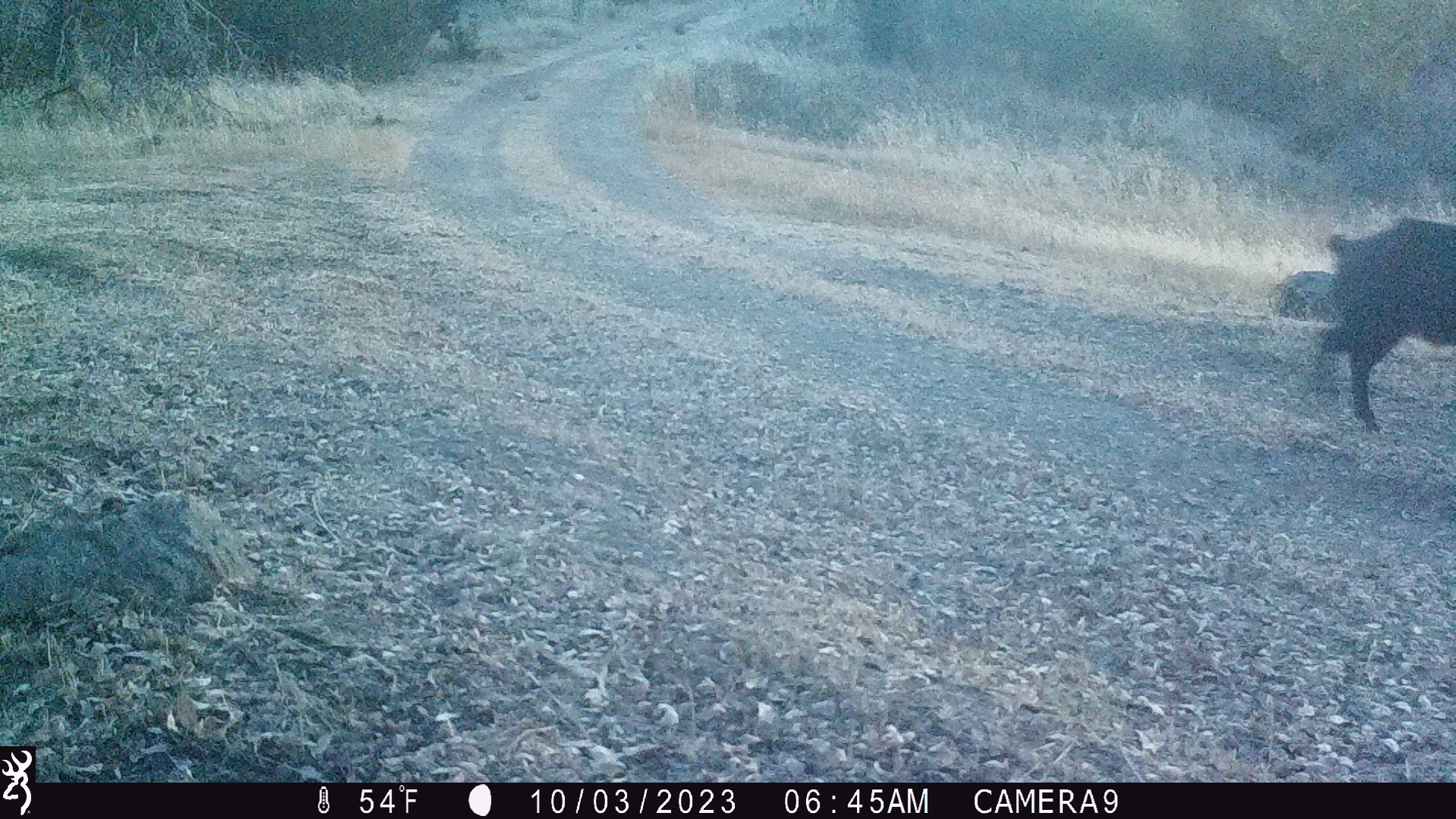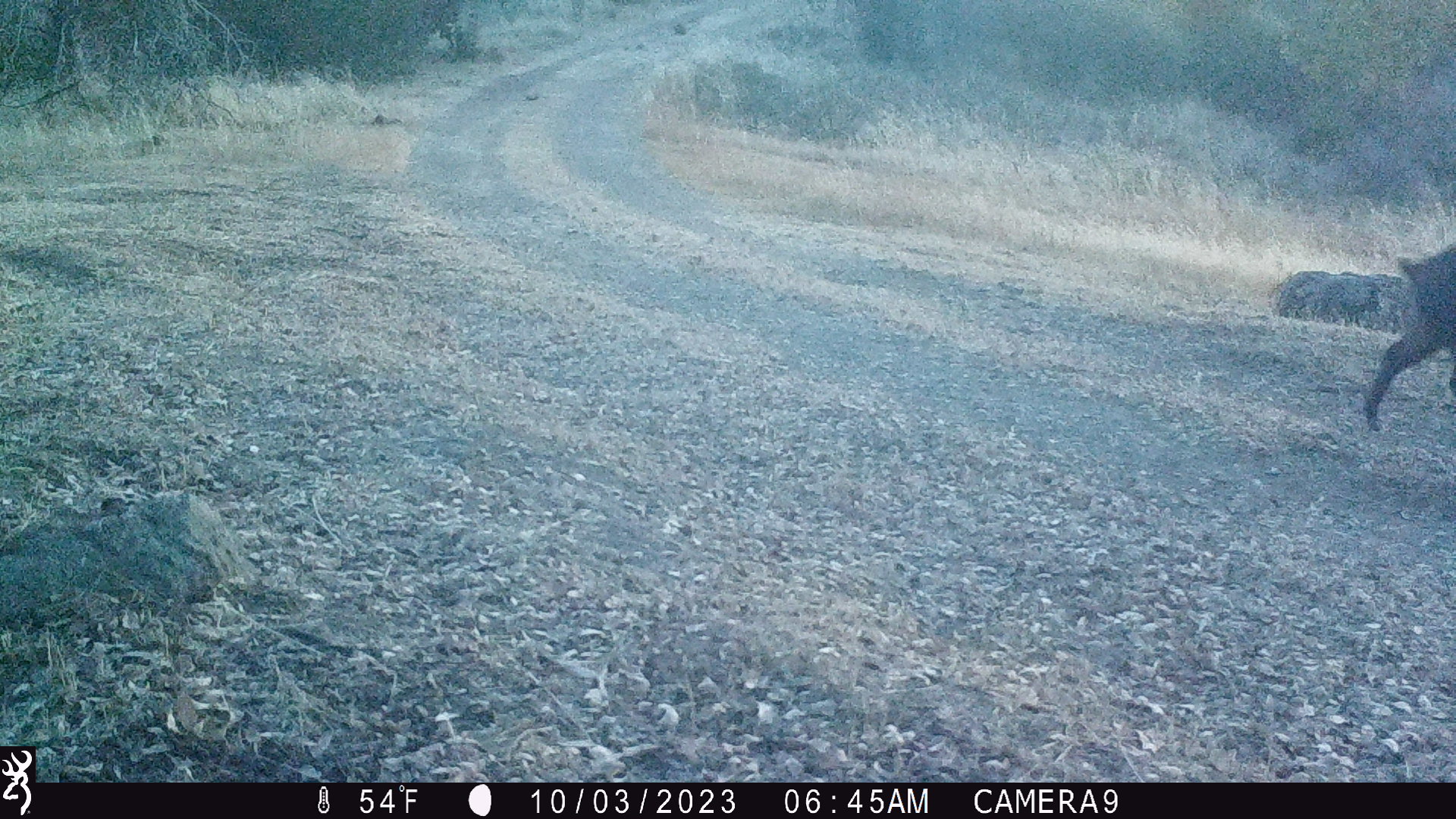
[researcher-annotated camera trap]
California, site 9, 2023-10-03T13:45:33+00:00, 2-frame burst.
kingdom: Animalia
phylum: Chordata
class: Mammalia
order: Artiodactyla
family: Suidae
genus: Sus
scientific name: Sus scrofa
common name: wild boar